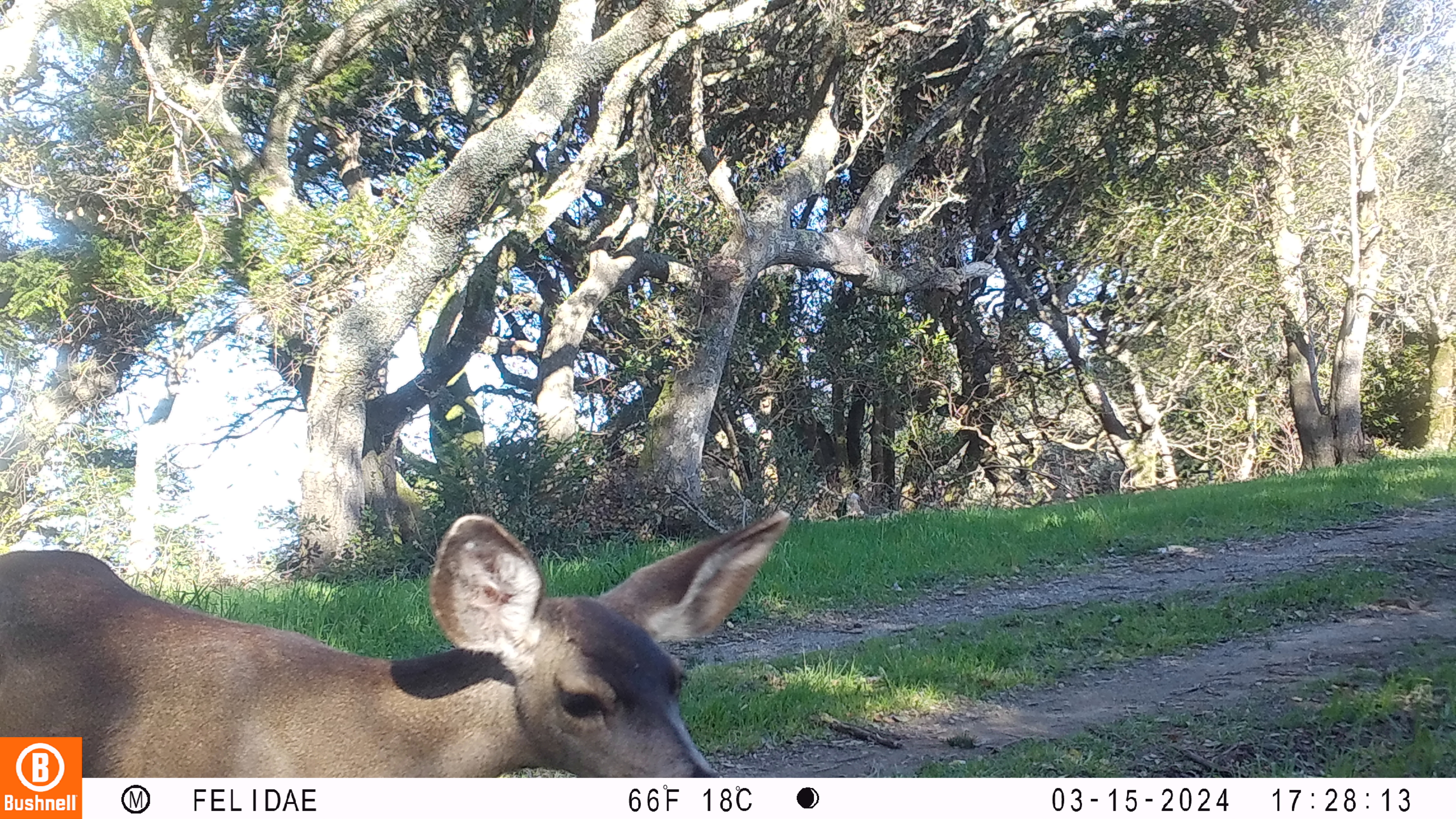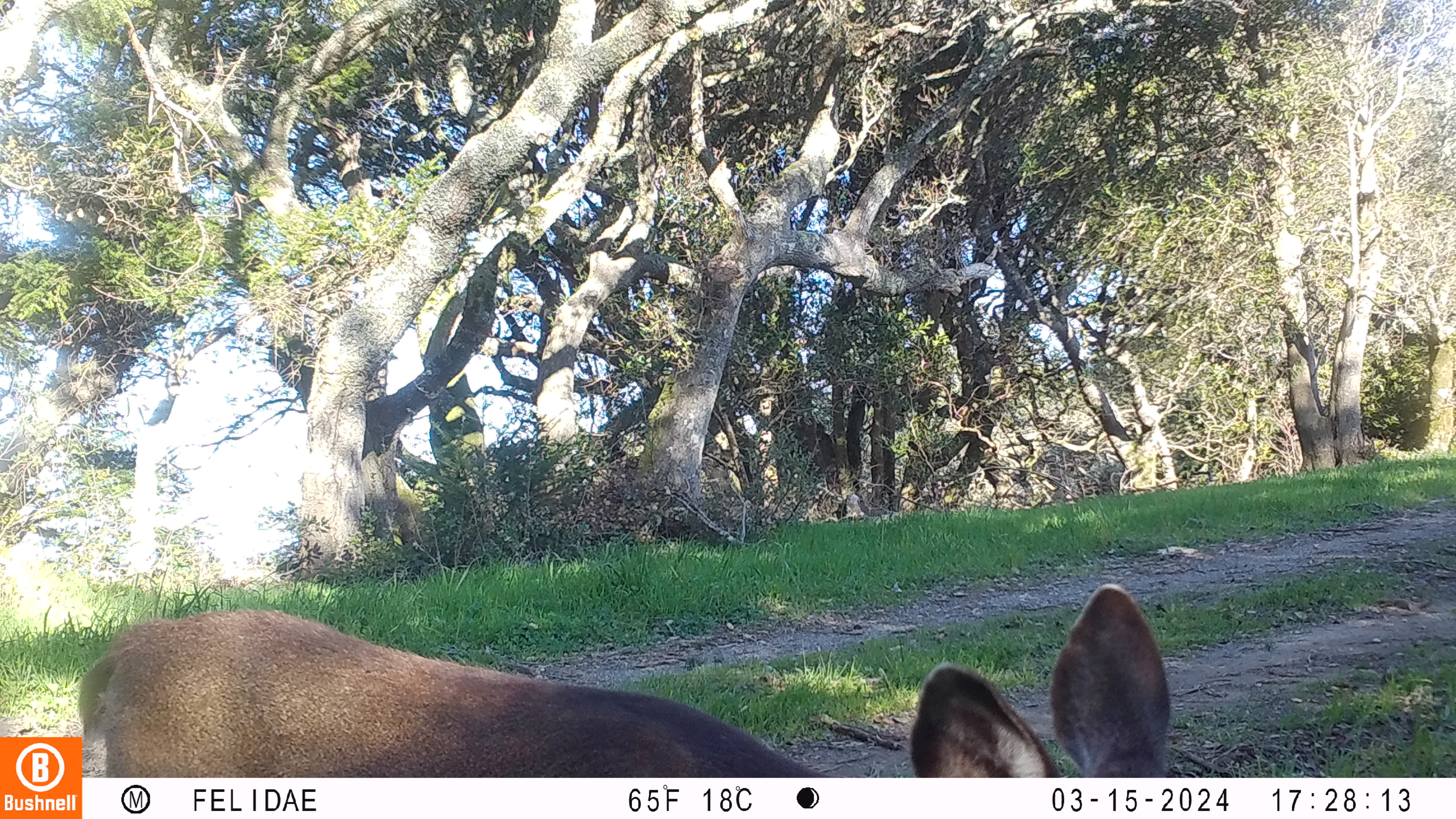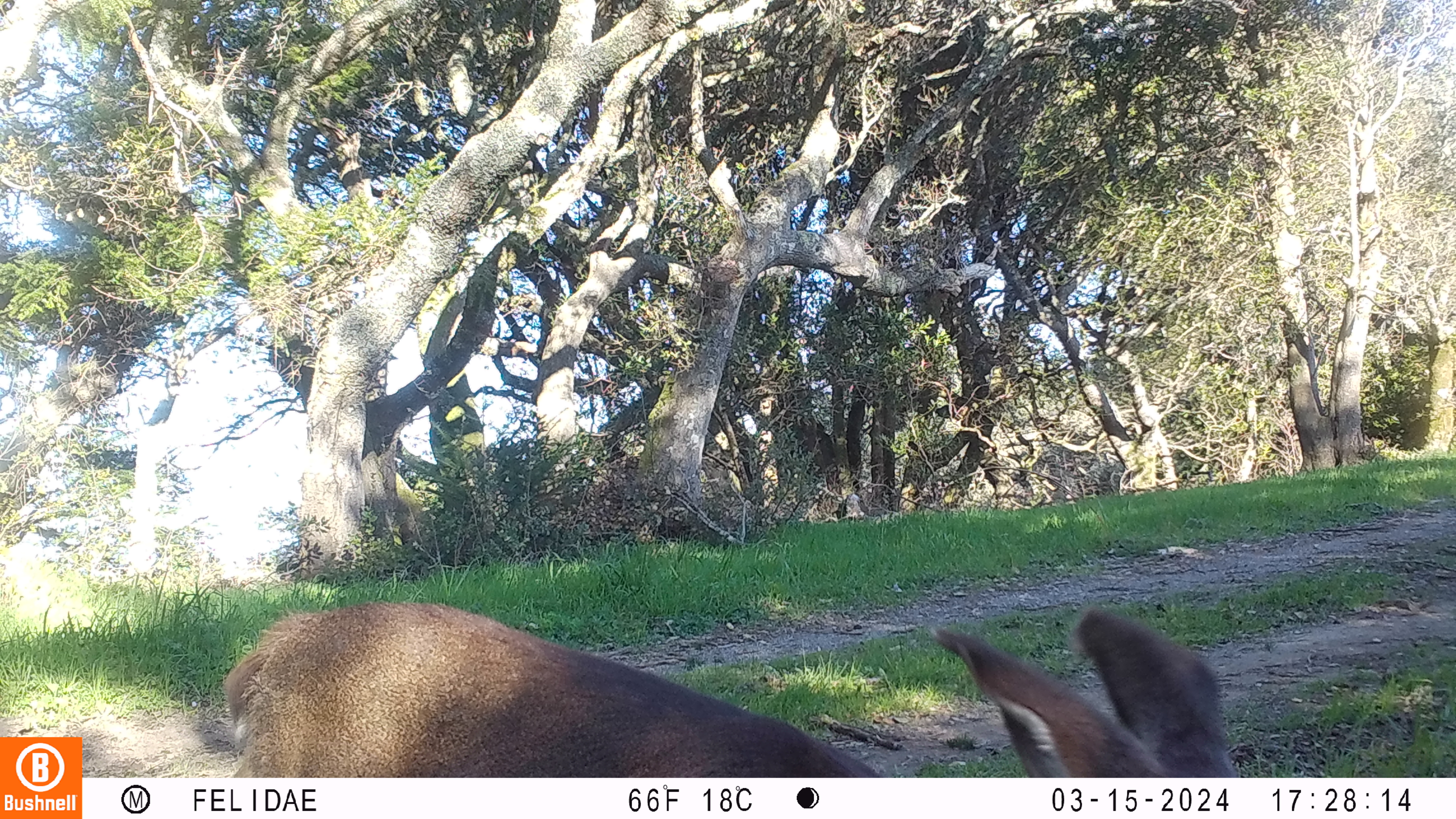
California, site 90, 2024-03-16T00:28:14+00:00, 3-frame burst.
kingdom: Animalia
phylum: Chordata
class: Mammalia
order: Artiodactyla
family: Cervidae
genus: Odocoileus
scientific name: Odocoileus hemionus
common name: mule deer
Mule deer (Odocoileus hemionus).